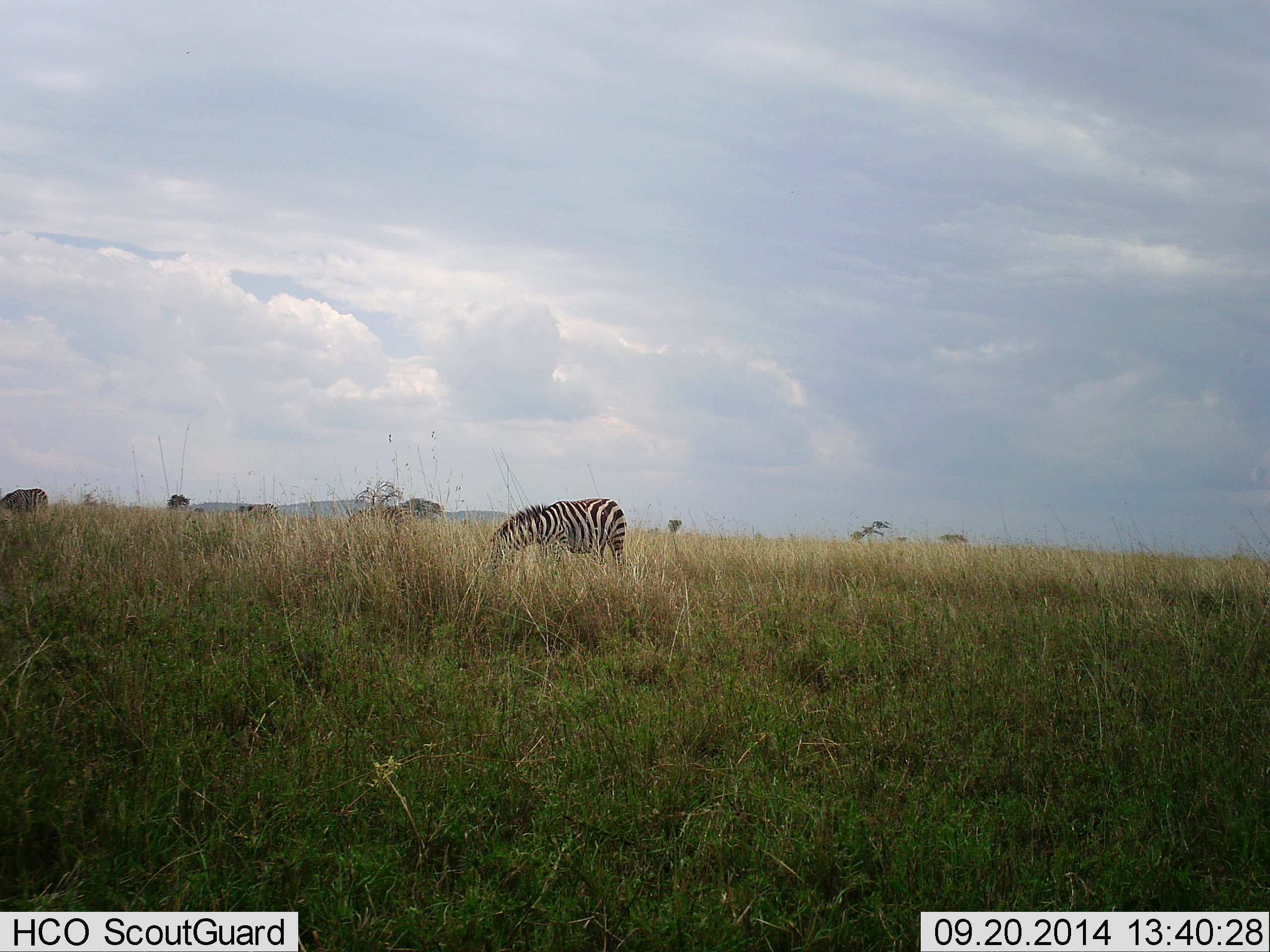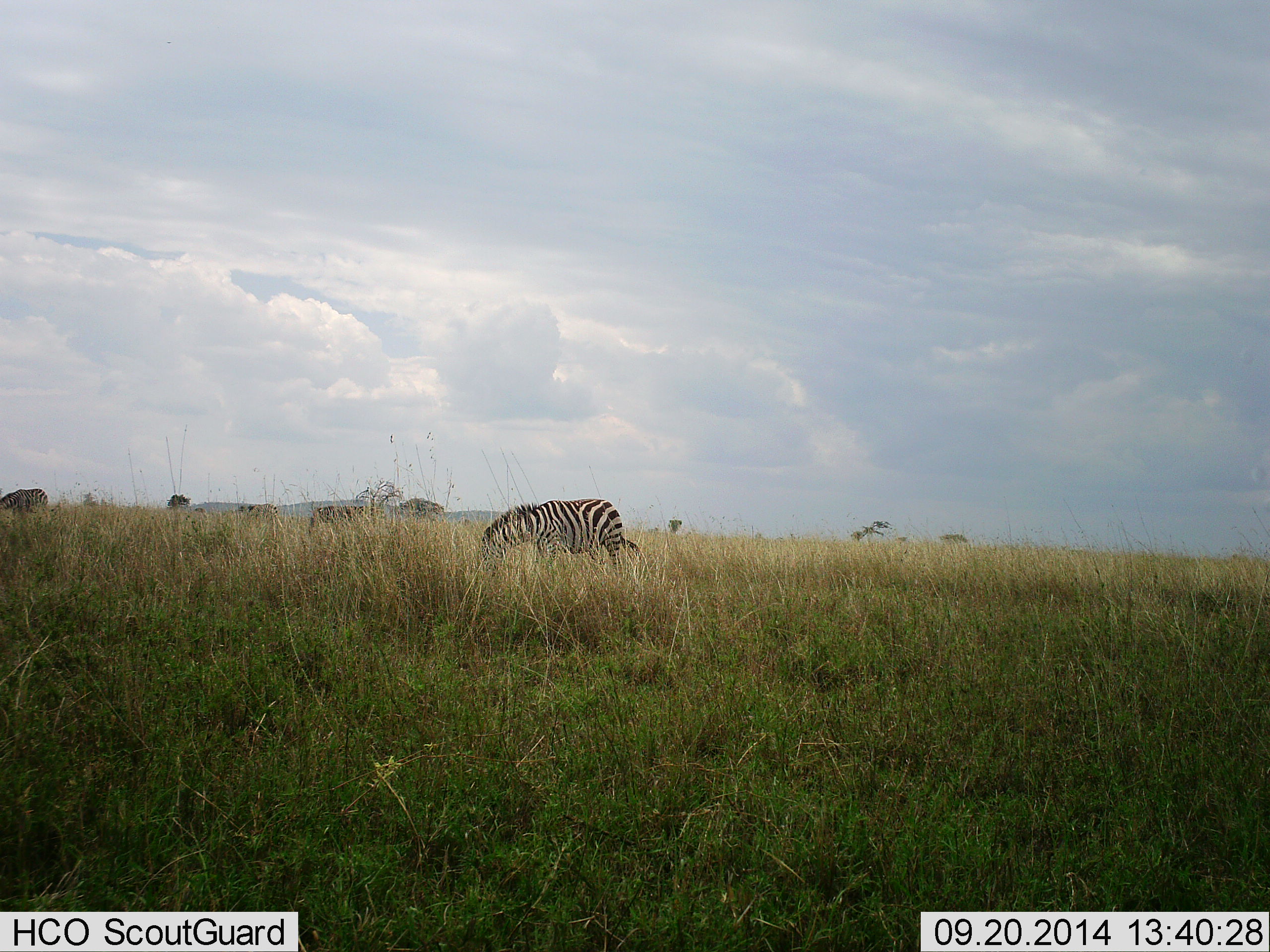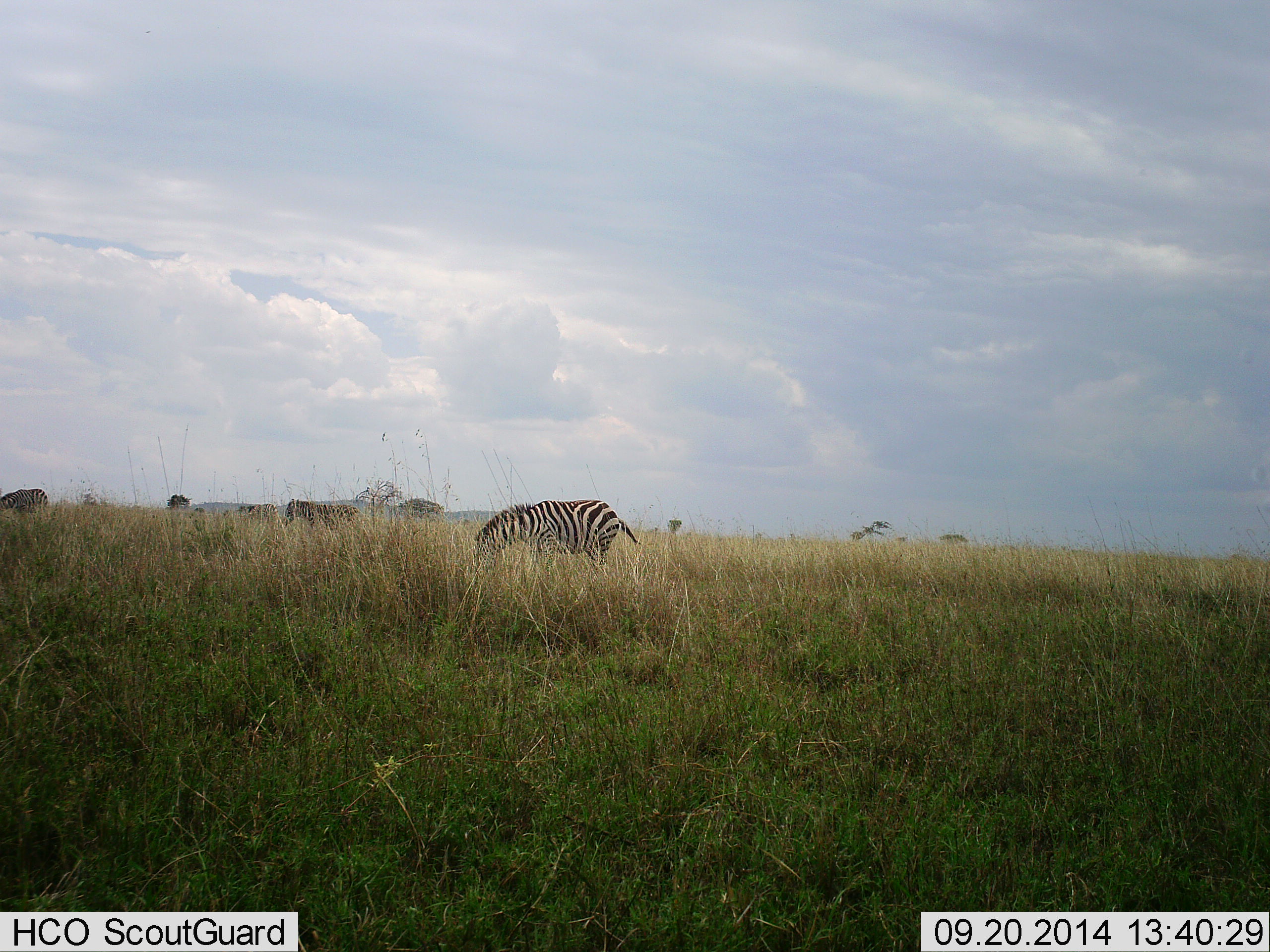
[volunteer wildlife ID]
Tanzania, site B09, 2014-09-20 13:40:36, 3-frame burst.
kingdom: Animalia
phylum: Chordata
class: Mammalia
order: Perissodactyla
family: Equidae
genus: Equus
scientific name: Equus quagga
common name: plains zebra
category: zebra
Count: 3.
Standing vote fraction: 40%.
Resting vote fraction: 0%.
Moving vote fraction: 60%.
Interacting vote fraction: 0%.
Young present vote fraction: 0%.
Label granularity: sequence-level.